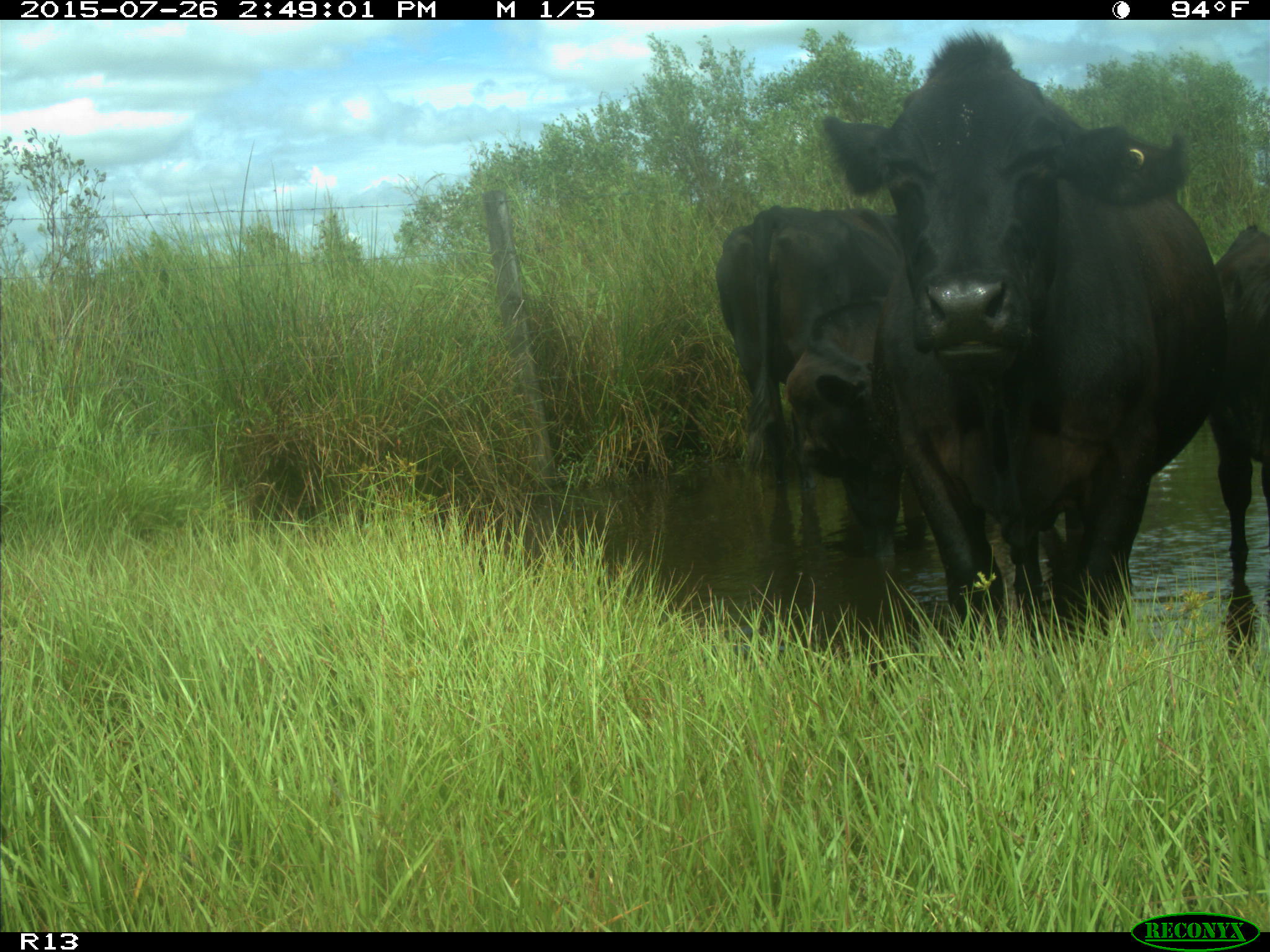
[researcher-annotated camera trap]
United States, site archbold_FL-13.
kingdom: Animalia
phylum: Chordata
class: Mammalia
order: Artiodactyla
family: Bovidae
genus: Bos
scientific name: Bos taurus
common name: domestic cow